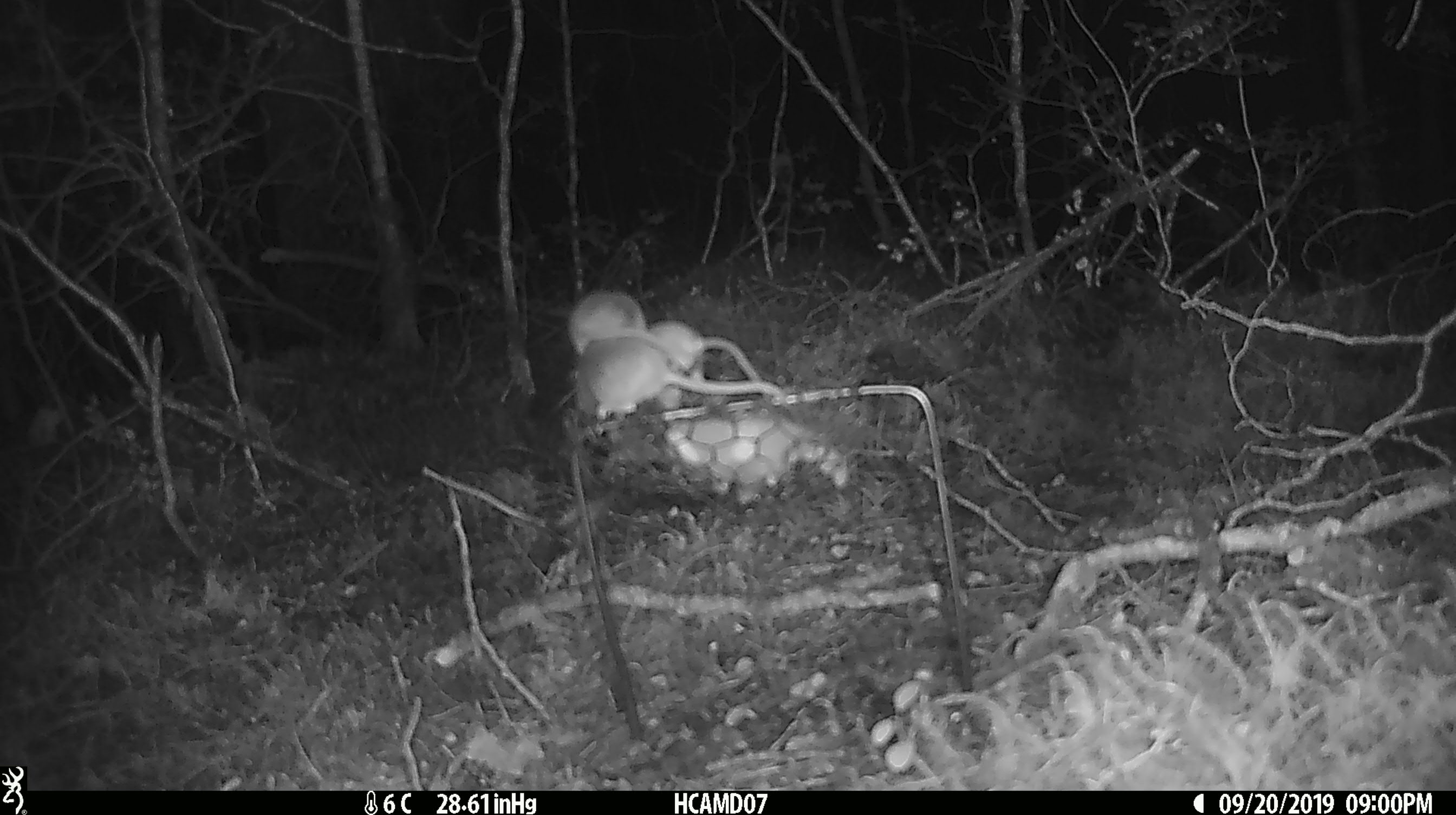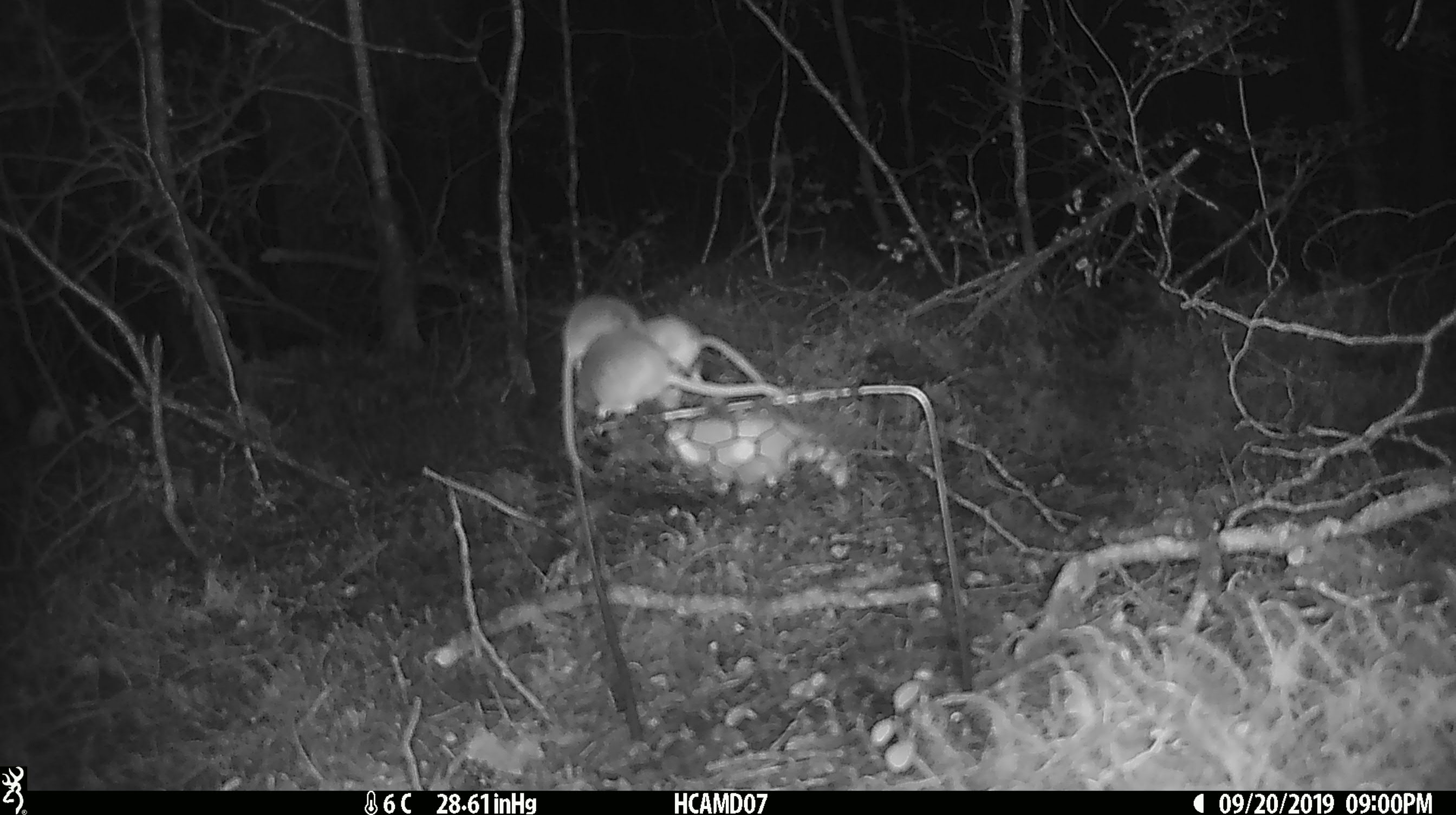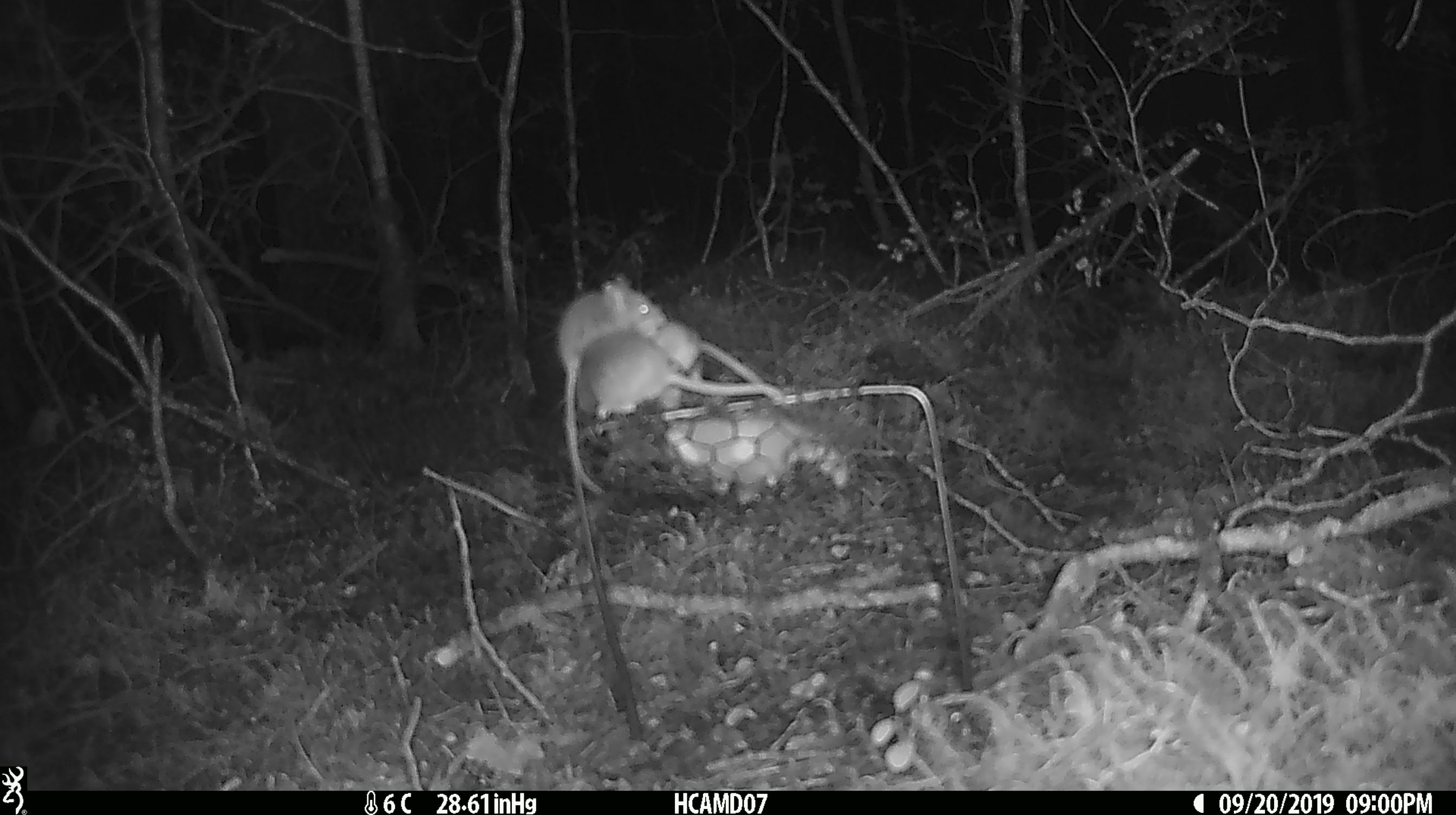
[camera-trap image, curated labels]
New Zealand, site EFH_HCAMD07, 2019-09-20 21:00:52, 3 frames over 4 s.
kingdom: Animalia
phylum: Chordata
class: Mammalia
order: Rodentia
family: Muridae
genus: Mus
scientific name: Mus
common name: mouse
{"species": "mouse (Mus)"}